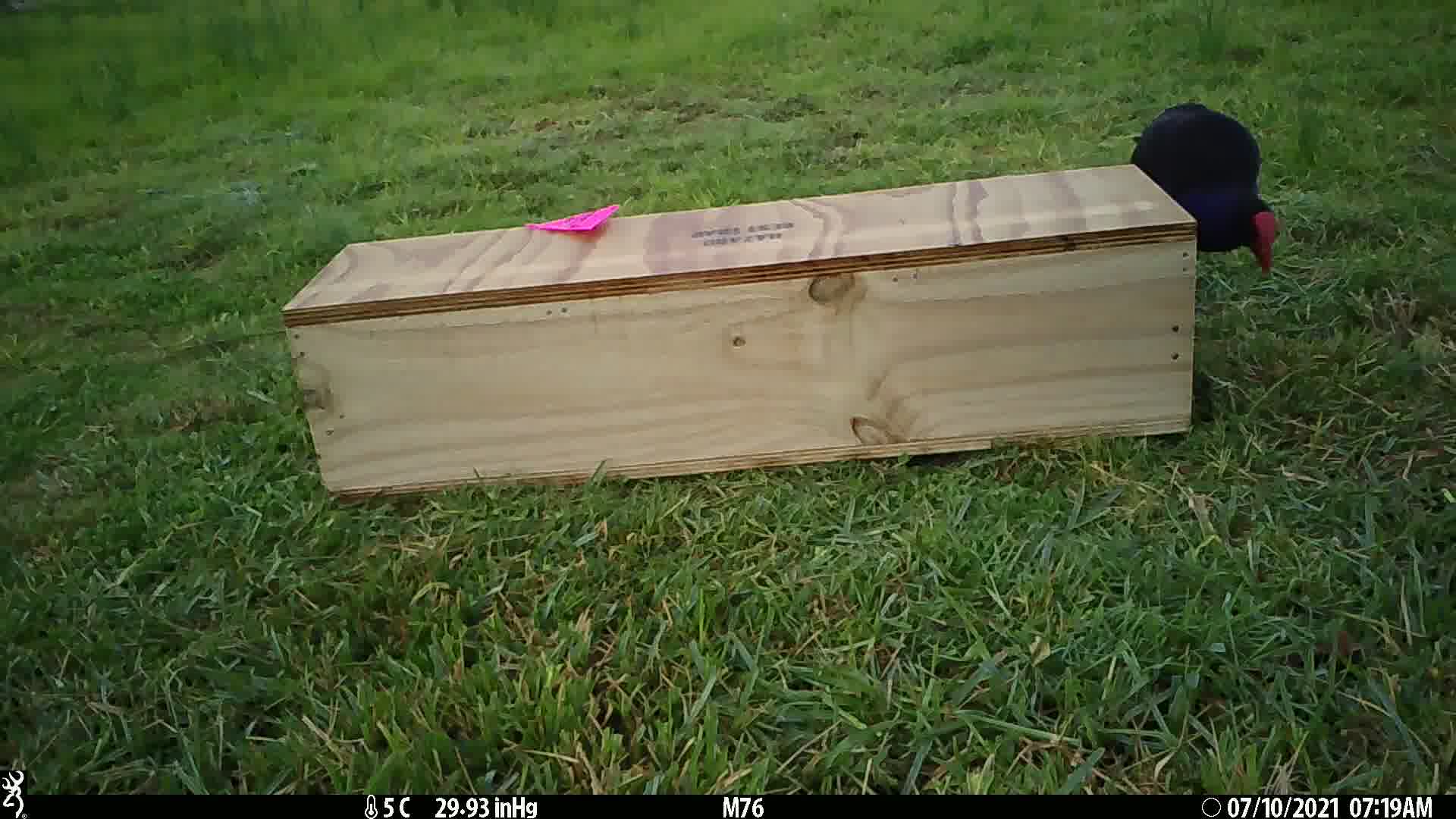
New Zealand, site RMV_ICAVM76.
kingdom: Animalia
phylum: Chordata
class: Aves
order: Gruiformes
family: Rallidae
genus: Porphyrio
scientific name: Porphyrio melanotus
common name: australasian swamphen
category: pukeko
Pukeko (australasian swamphen) (Porphyrio melanotus).